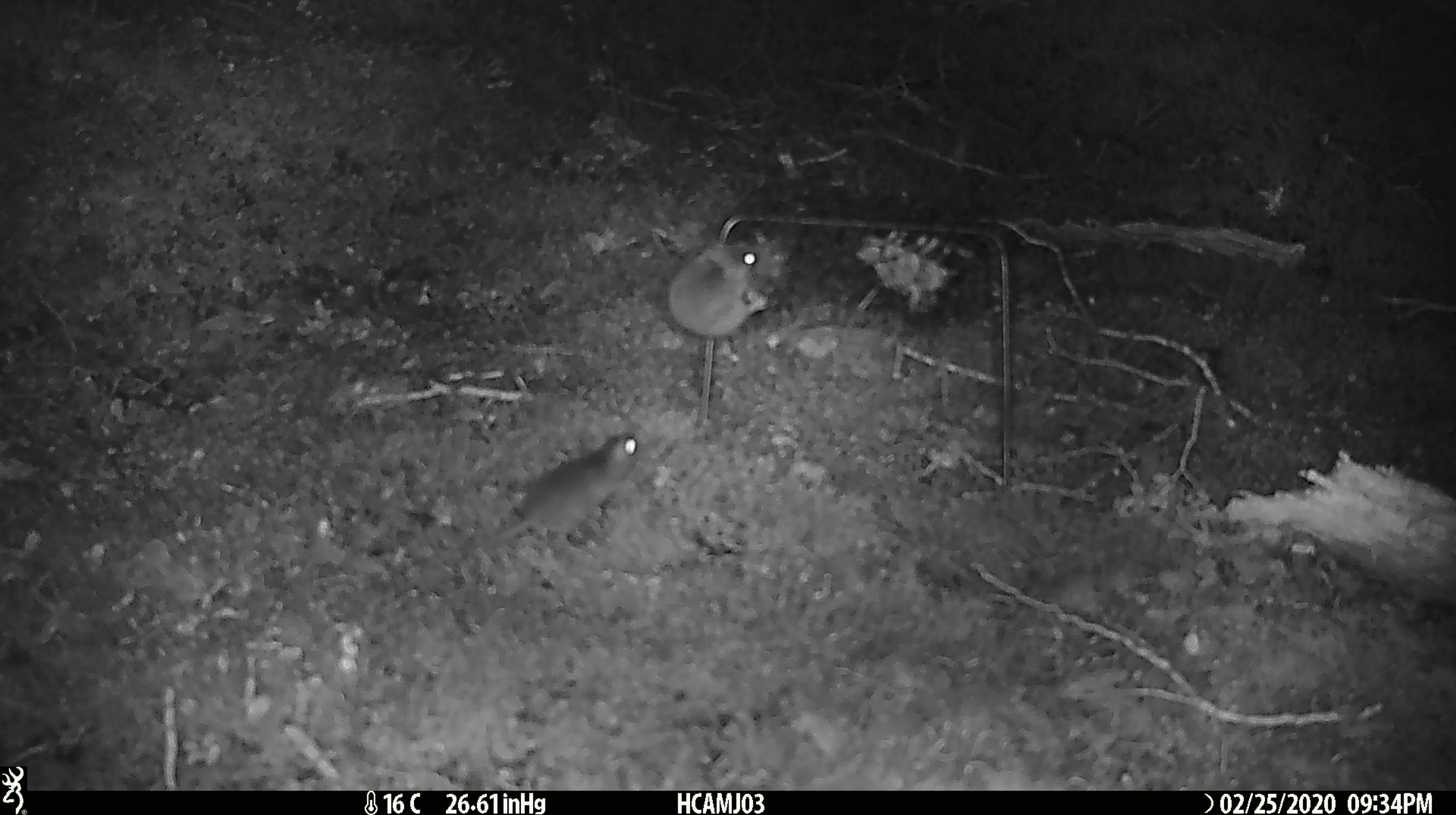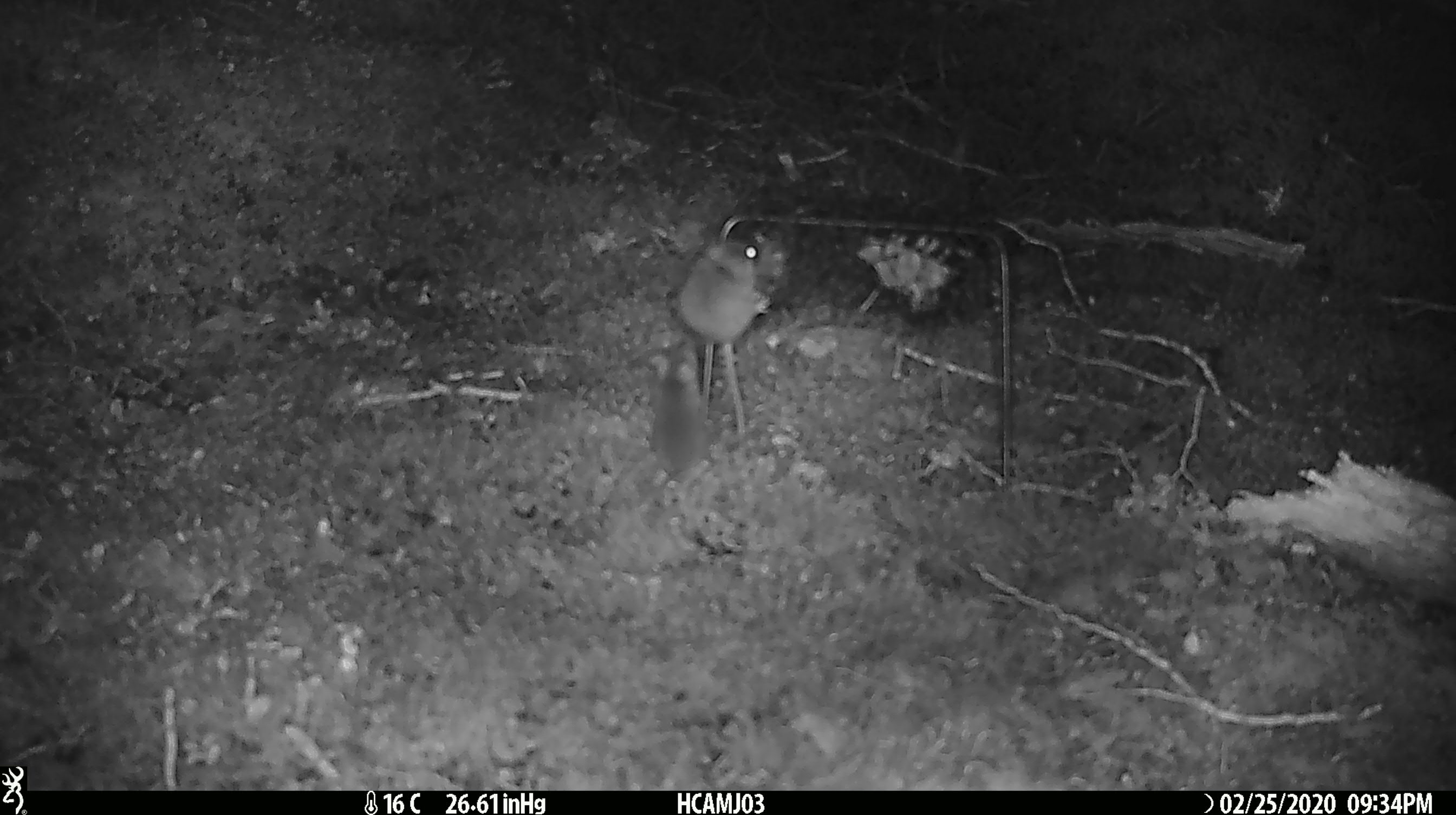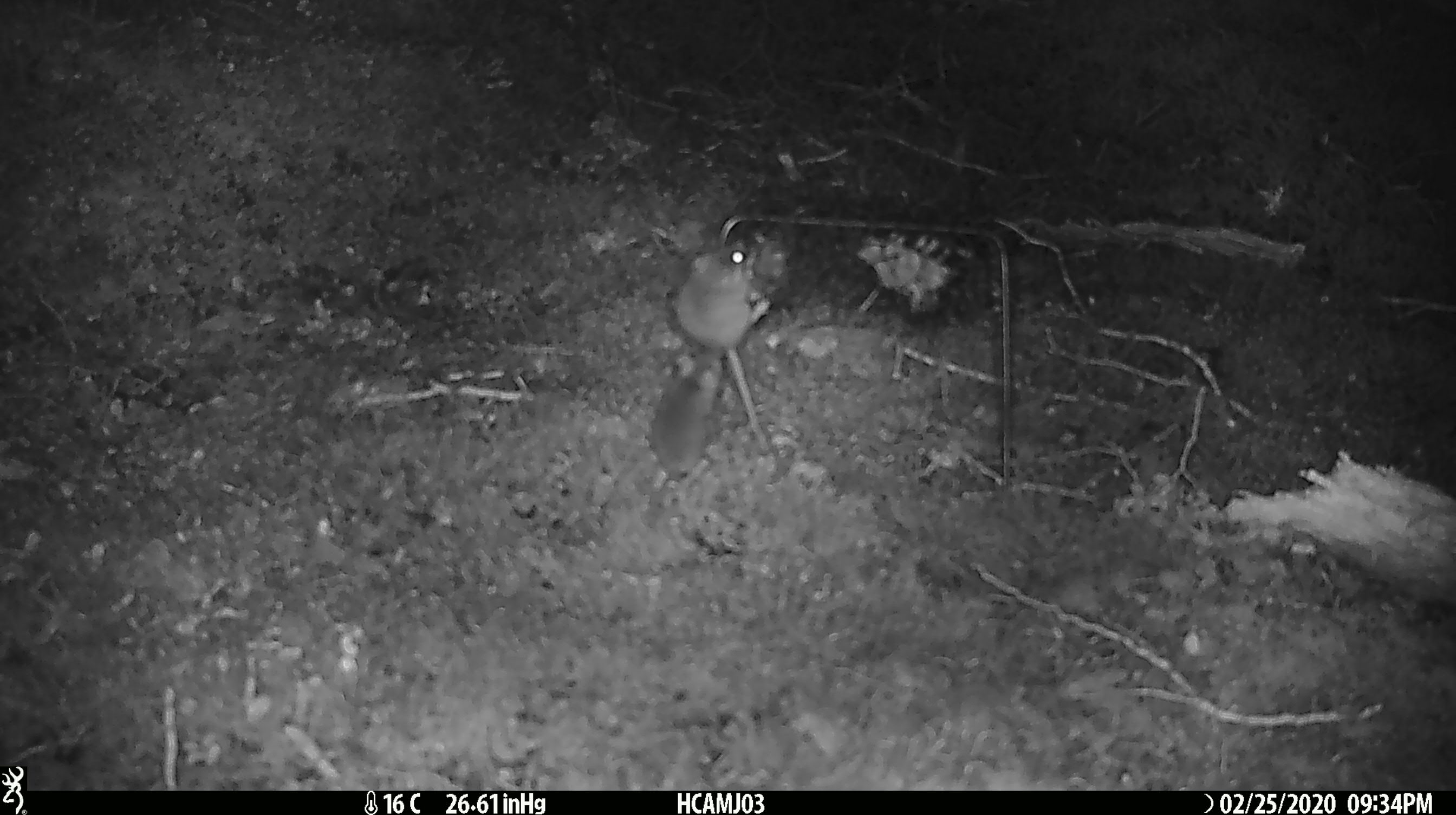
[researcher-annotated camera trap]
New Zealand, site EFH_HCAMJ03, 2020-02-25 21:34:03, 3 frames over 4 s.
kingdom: Animalia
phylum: Chordata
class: Mammalia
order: Rodentia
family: Muridae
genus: Mus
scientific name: Mus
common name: mouse